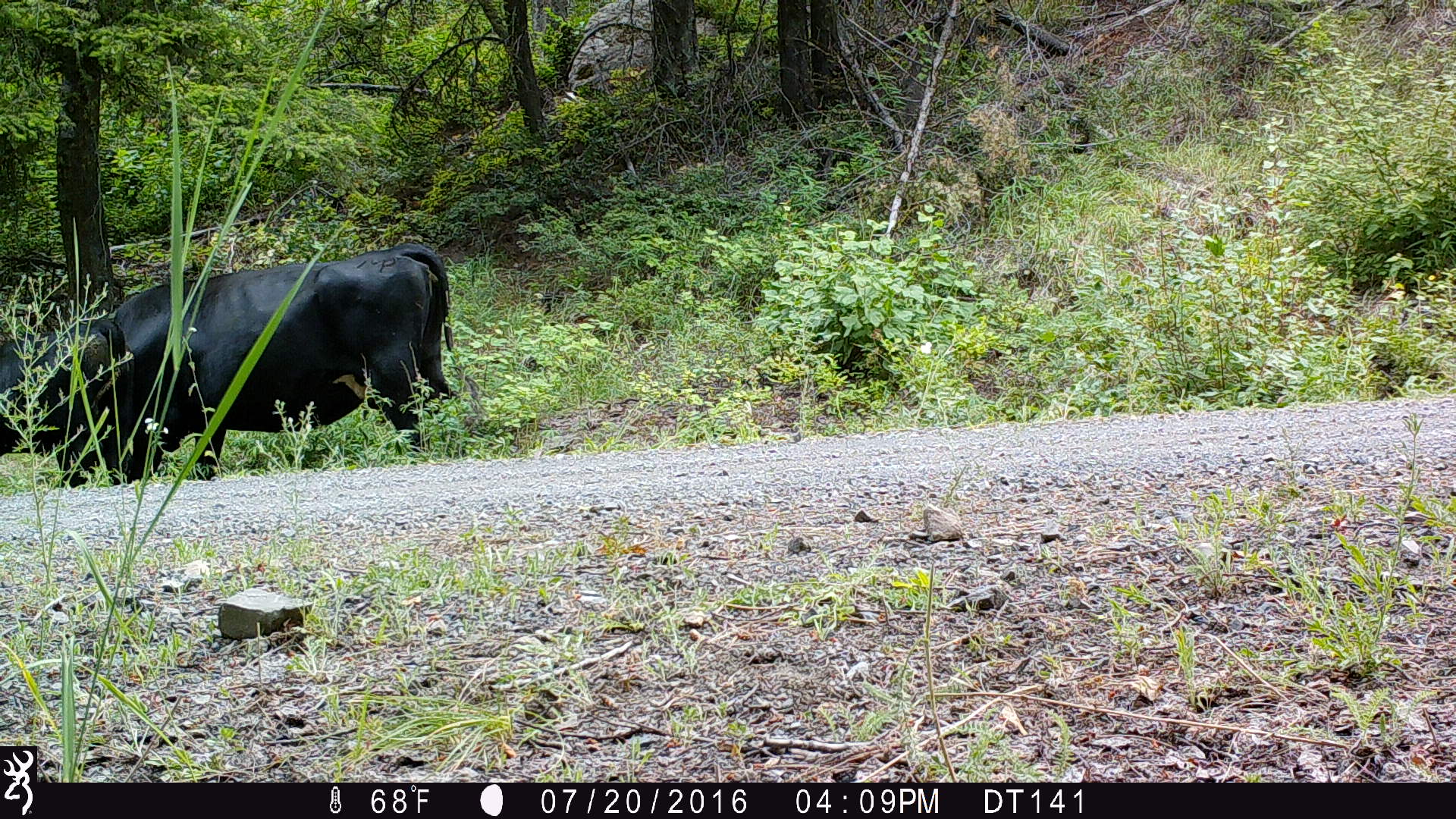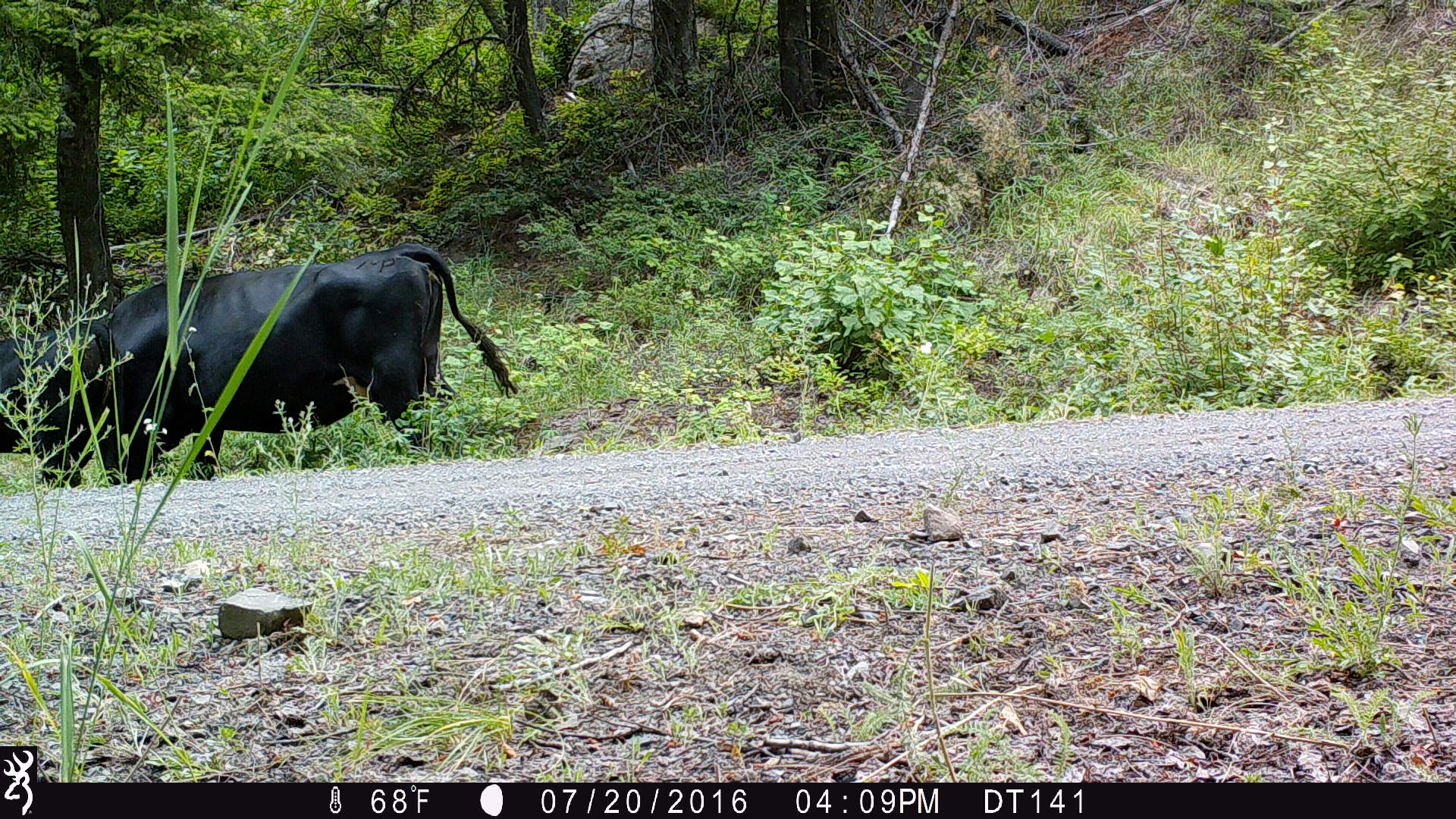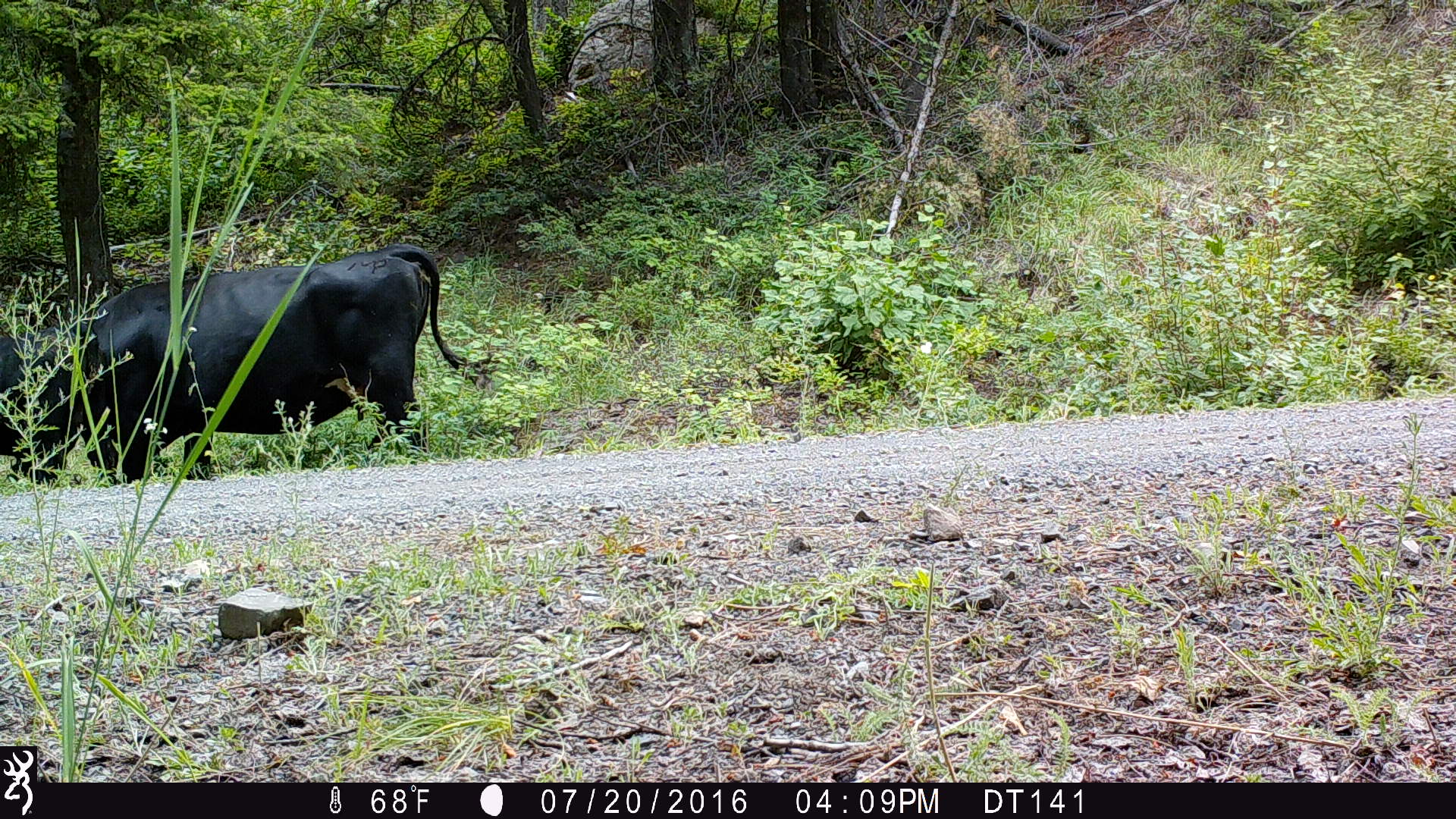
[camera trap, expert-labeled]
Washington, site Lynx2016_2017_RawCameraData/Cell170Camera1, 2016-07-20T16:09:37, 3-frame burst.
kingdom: Animalia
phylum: Chordata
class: Mammalia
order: Artiodactyla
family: Bovidae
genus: Bos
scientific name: Bos taurus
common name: domestic cattle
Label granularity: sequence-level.